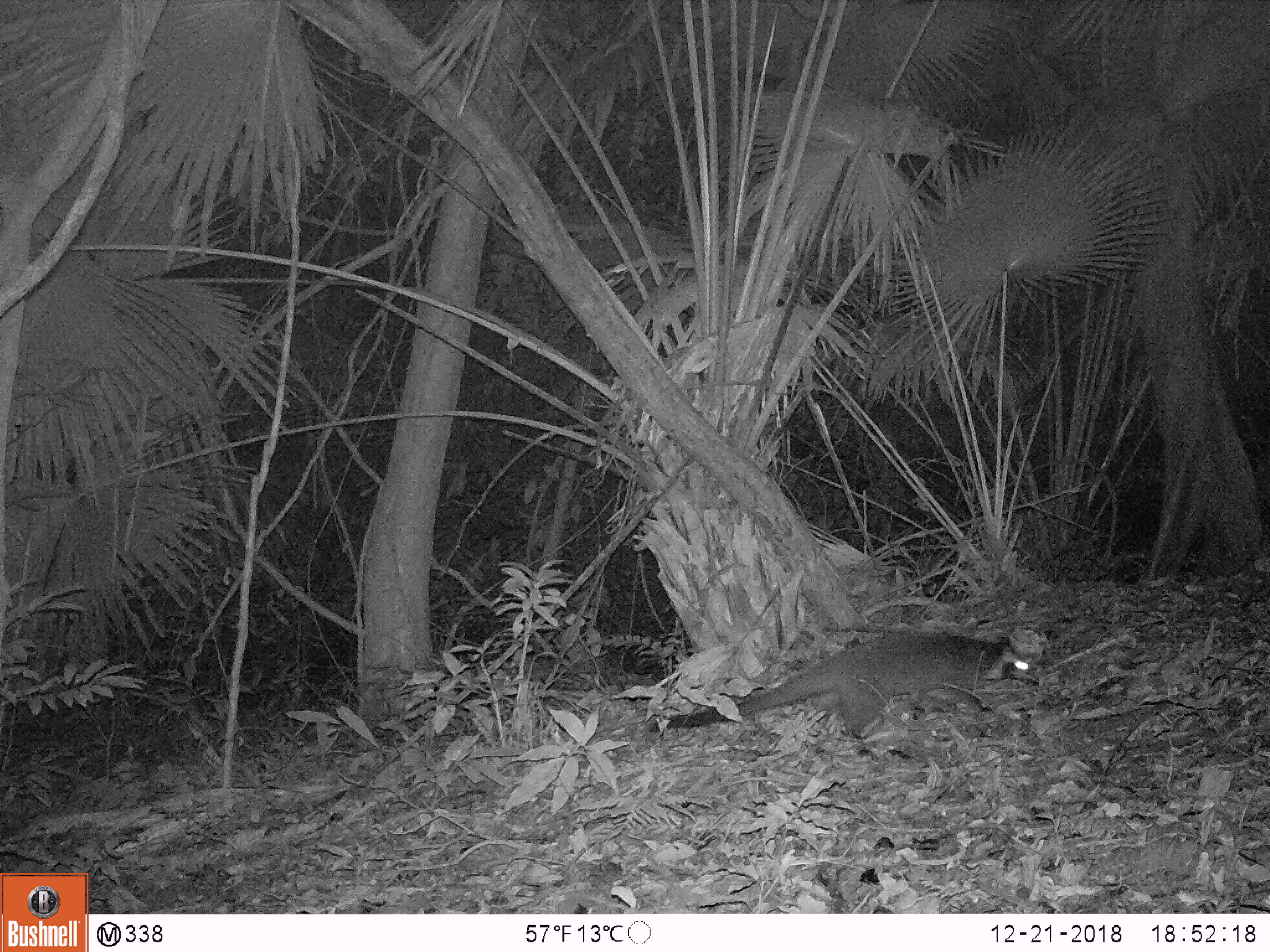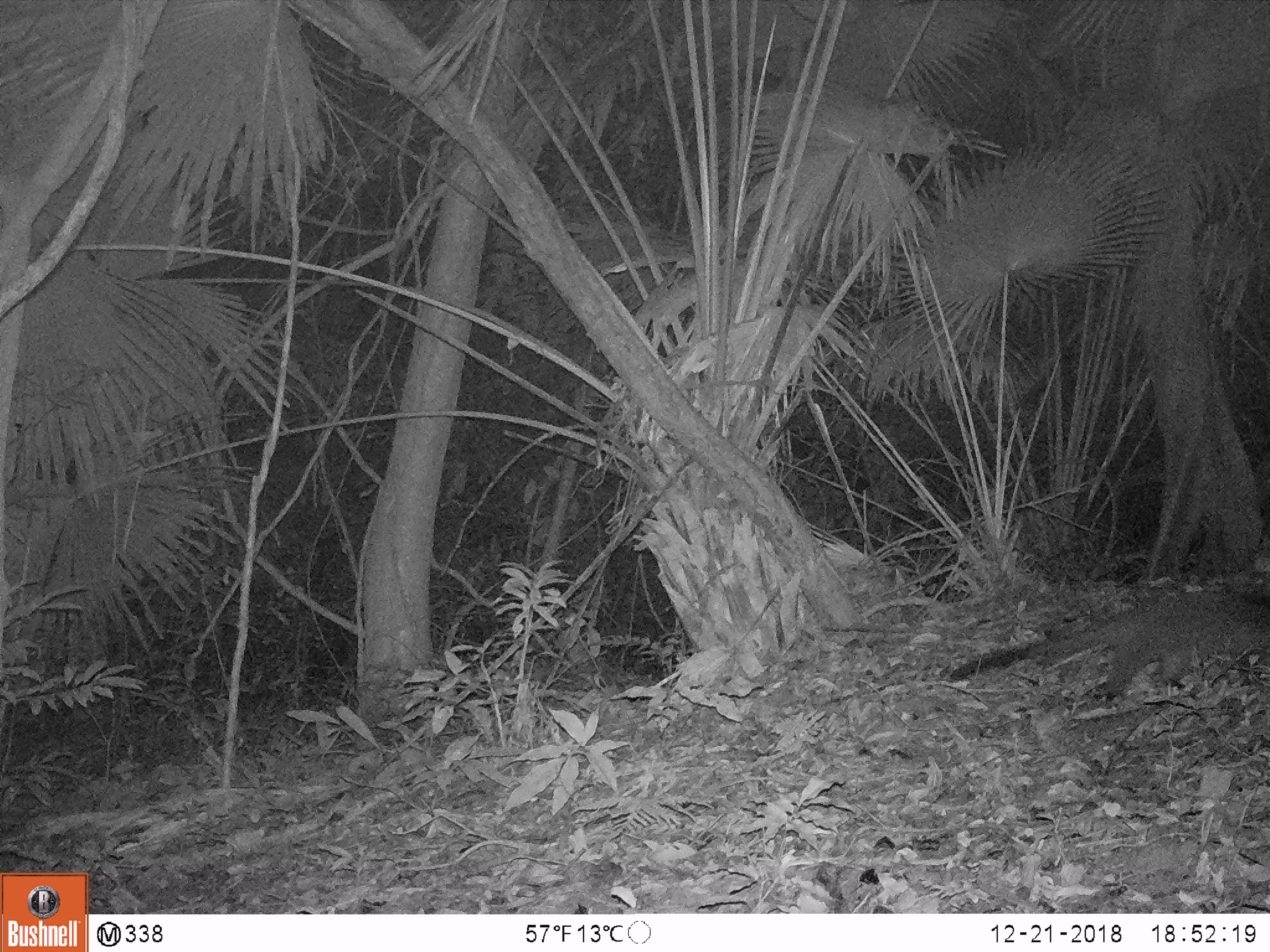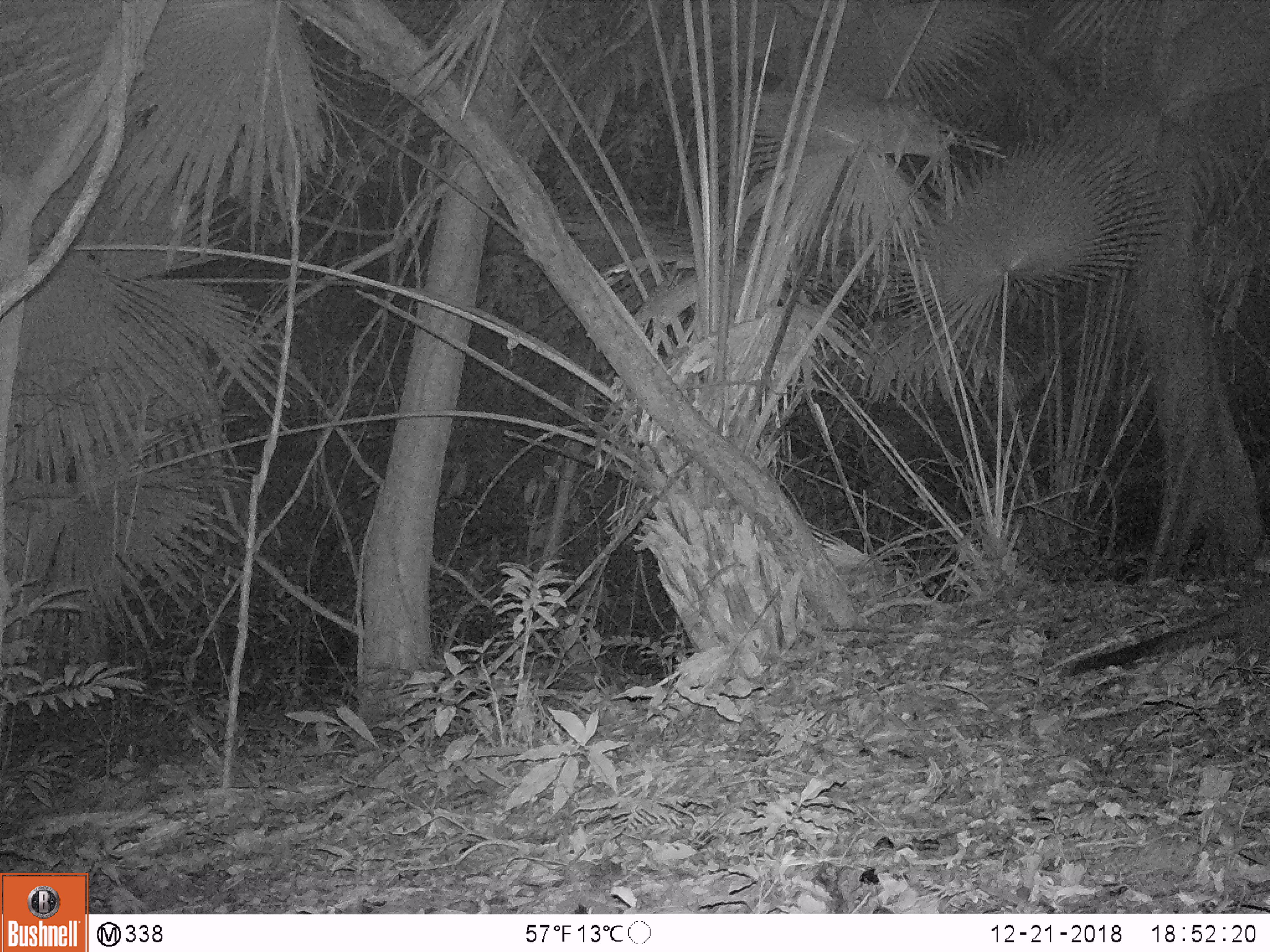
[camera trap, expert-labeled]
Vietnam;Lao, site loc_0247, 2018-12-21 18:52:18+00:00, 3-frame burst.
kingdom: Animalia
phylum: Chordata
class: Mammalia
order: Carnivora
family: Viverridae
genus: Paguma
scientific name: Paguma larvata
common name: masked palm civet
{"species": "masked palm civet (Paguma larvata)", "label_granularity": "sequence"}